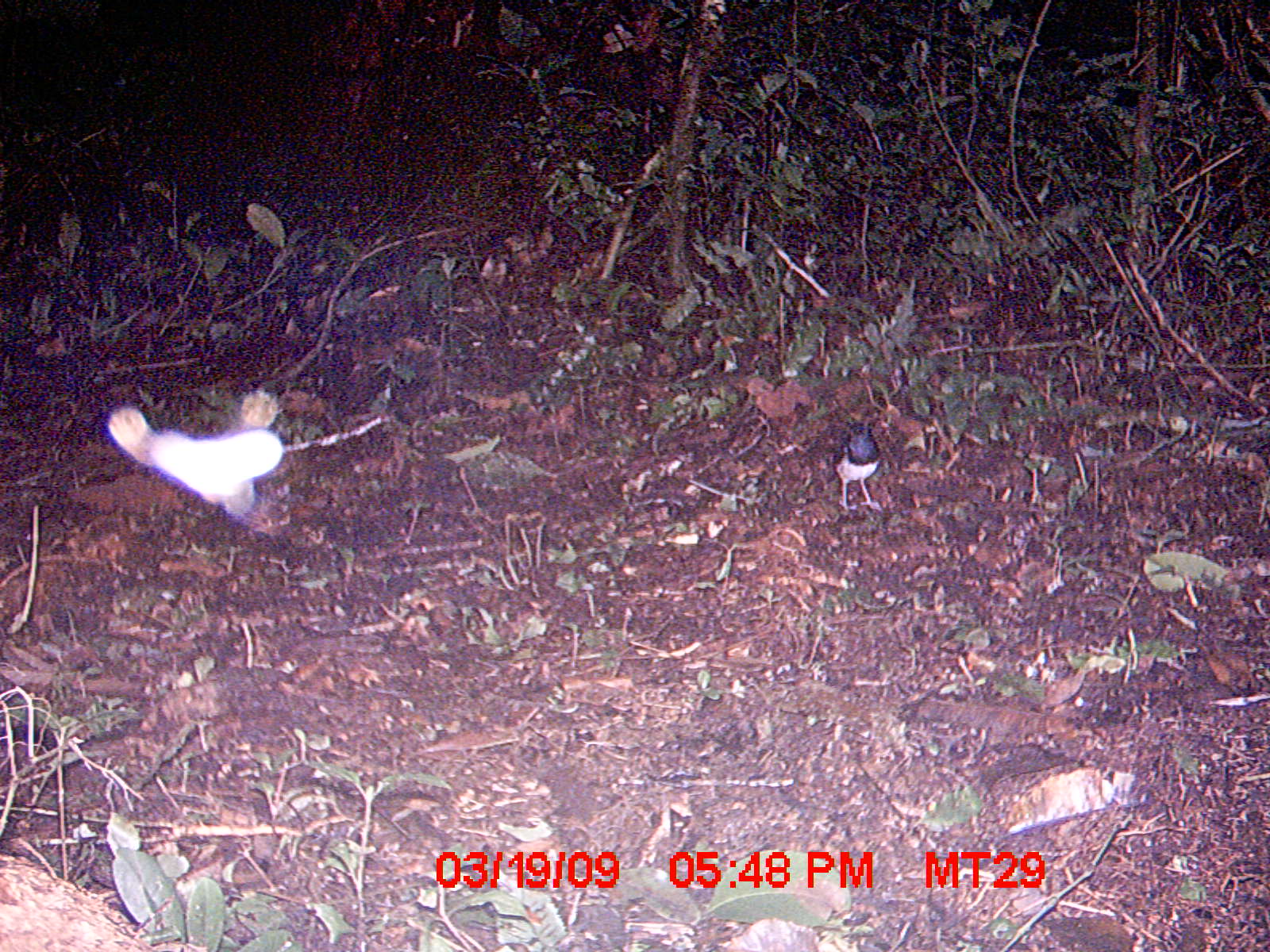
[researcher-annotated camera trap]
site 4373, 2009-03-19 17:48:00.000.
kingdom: Animalia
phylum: Chordata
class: Aves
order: Passeriformes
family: Muscicapidae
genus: Copsychus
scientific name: Copsychus albospecularis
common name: madagascar magpie-robin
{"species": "Copsychus albospecularis (madagascar magpie-robin)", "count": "1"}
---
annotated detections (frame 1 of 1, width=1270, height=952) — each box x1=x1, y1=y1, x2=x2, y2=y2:
copsychus albospecularis: x1=827, y1=423, x2=883, y2=512